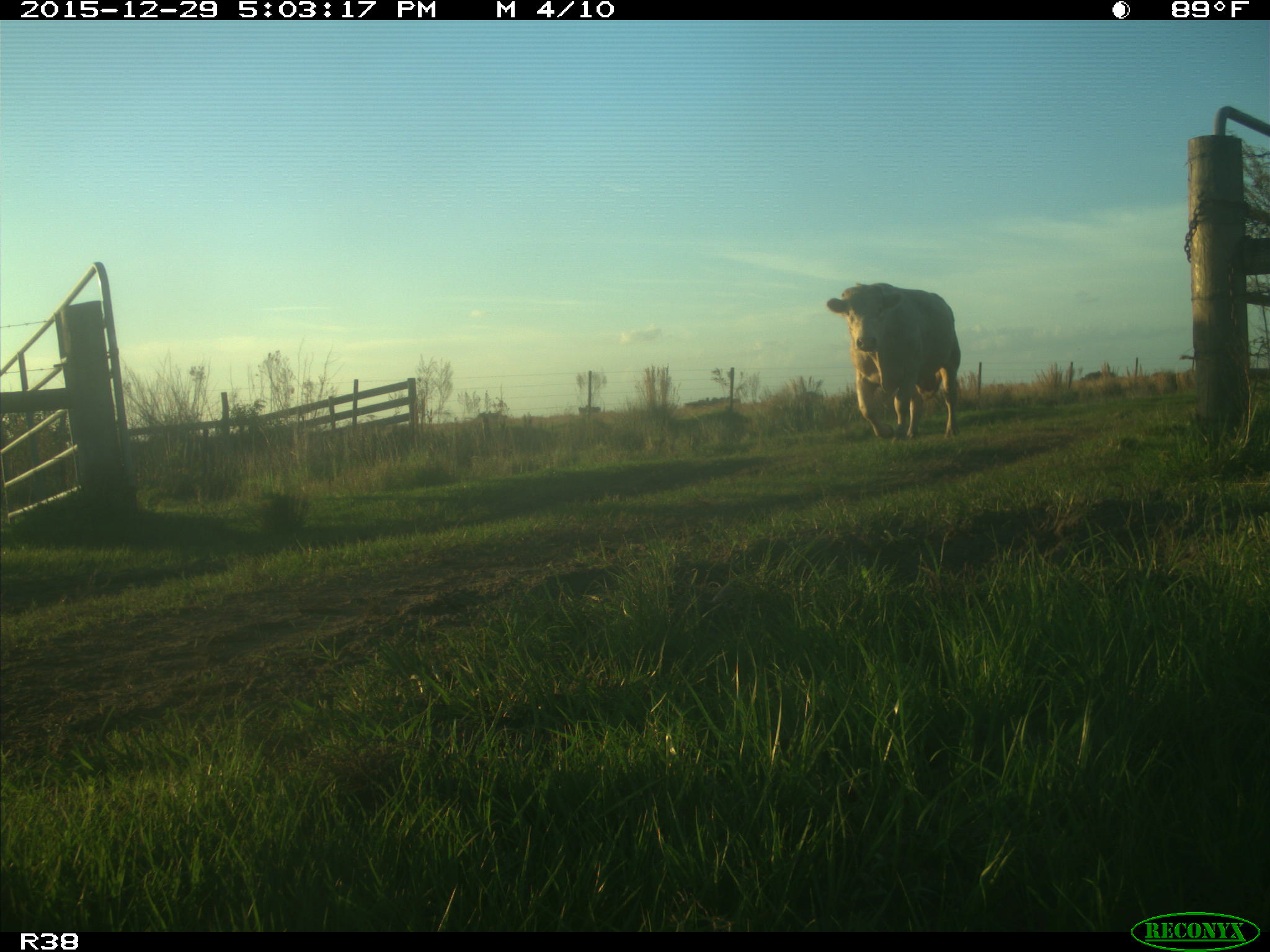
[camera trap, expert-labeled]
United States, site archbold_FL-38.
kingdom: Animalia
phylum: Chordata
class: Mammalia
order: Artiodactyla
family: Bovidae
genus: Bos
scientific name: Bos taurus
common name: domestic cow